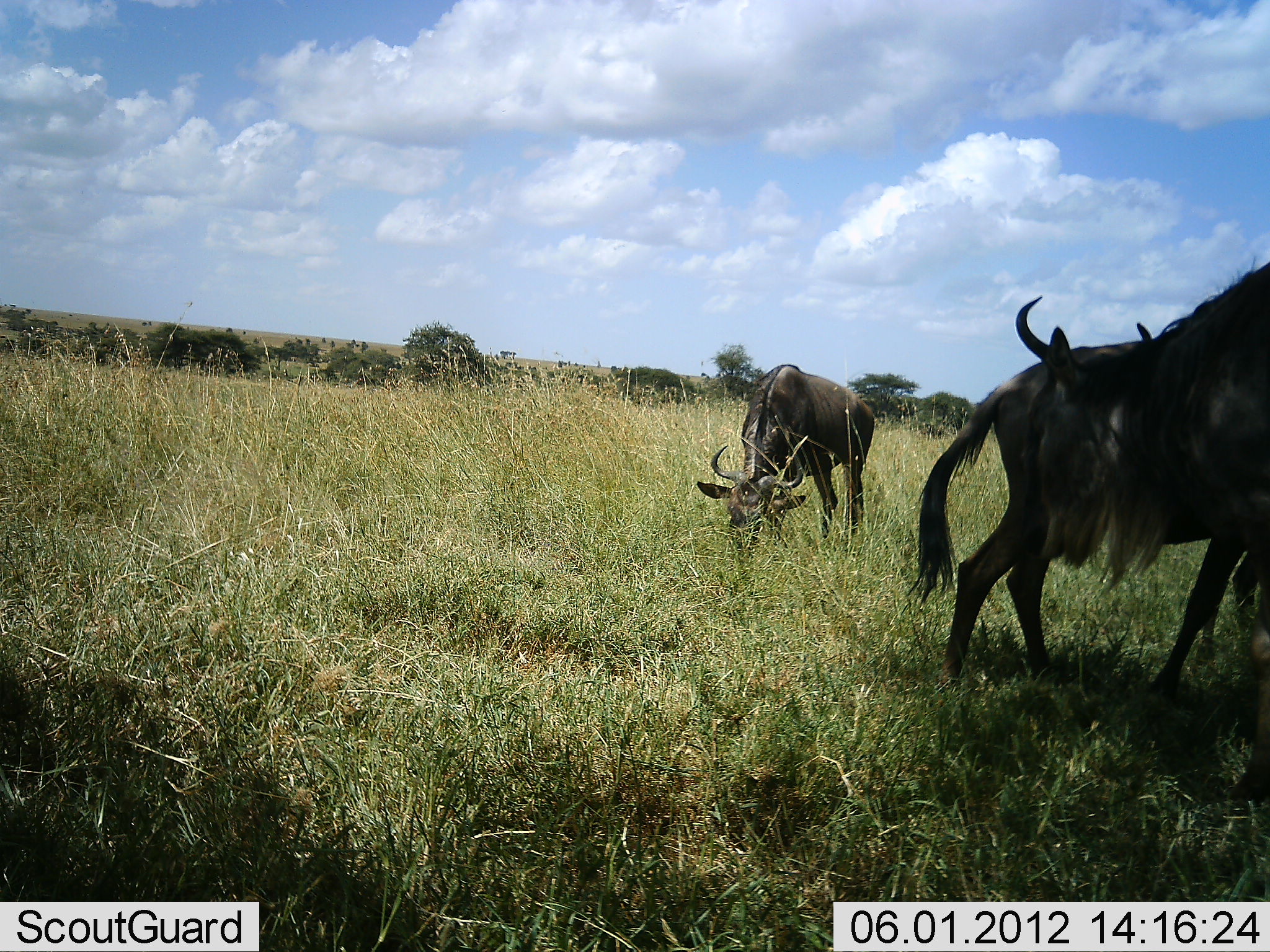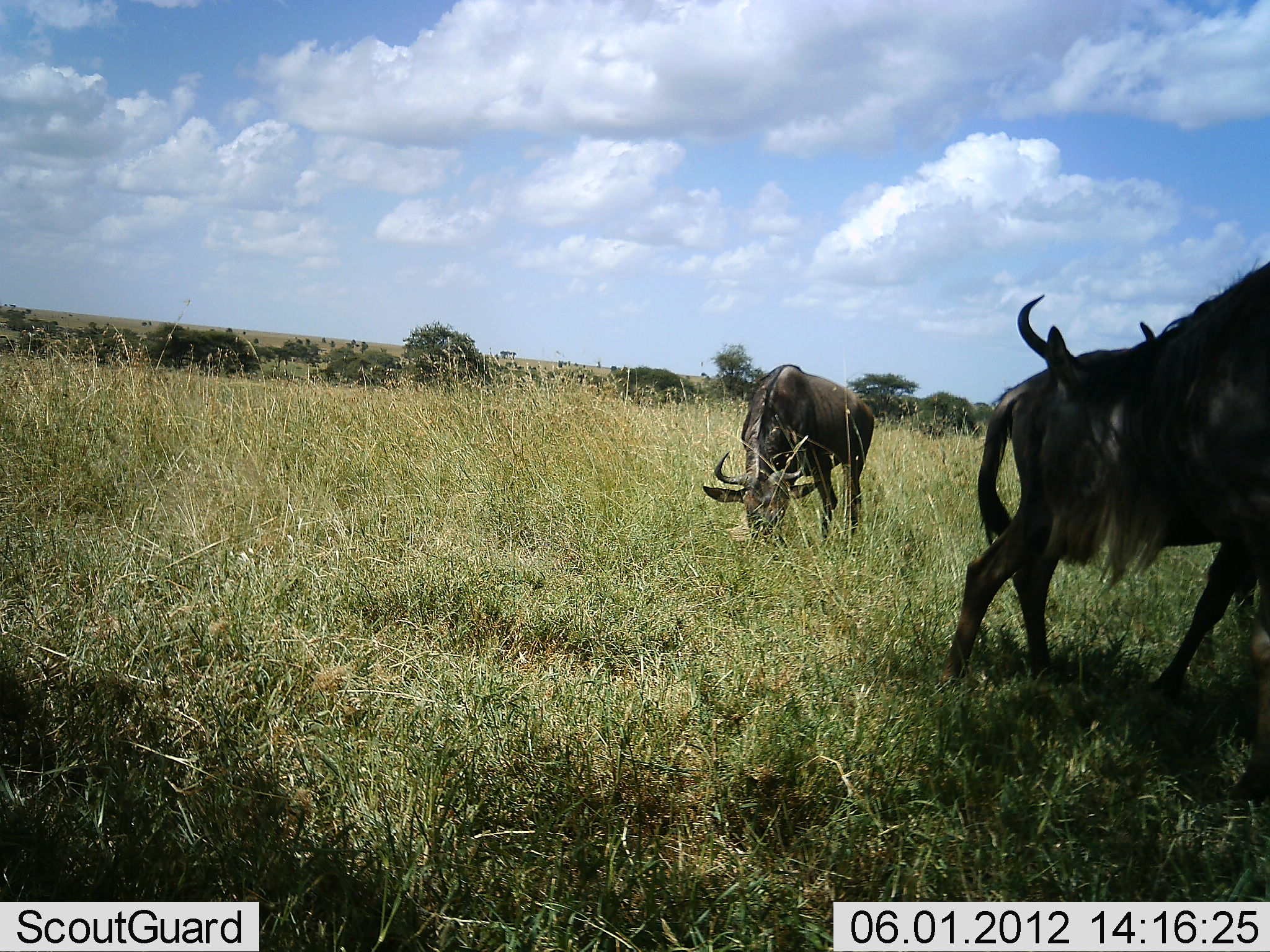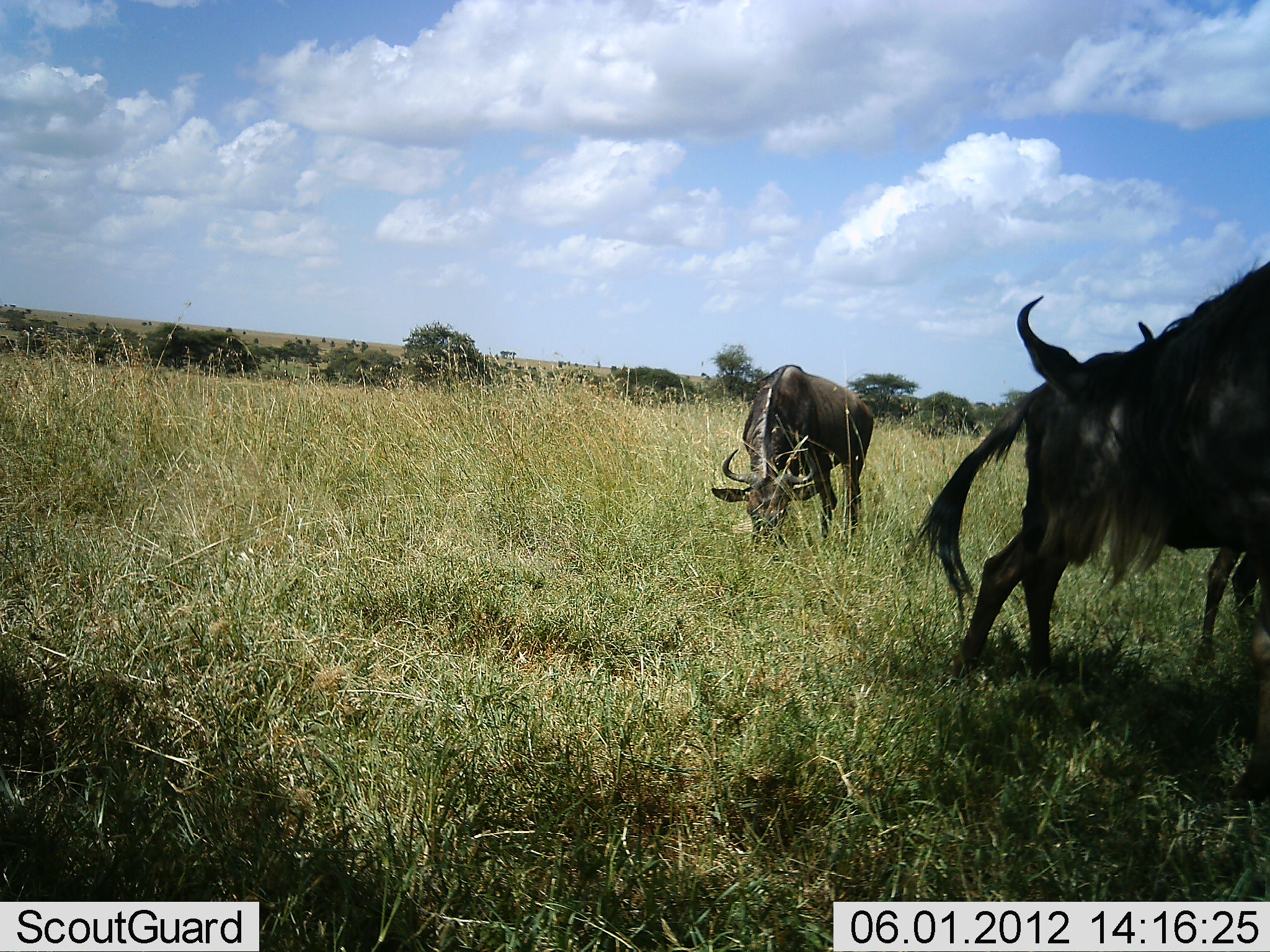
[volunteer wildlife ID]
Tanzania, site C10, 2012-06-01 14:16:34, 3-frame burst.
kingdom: Animalia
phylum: Chordata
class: Mammalia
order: Artiodactyla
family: Bovidae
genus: Connochaetes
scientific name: Connochaetes taurinus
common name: blue wildebeest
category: wildebeest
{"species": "wildebeest (blue wildebeest) (Connochaetes taurinus)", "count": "3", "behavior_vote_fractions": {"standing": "70%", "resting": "20%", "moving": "10%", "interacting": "0%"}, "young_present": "0%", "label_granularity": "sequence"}